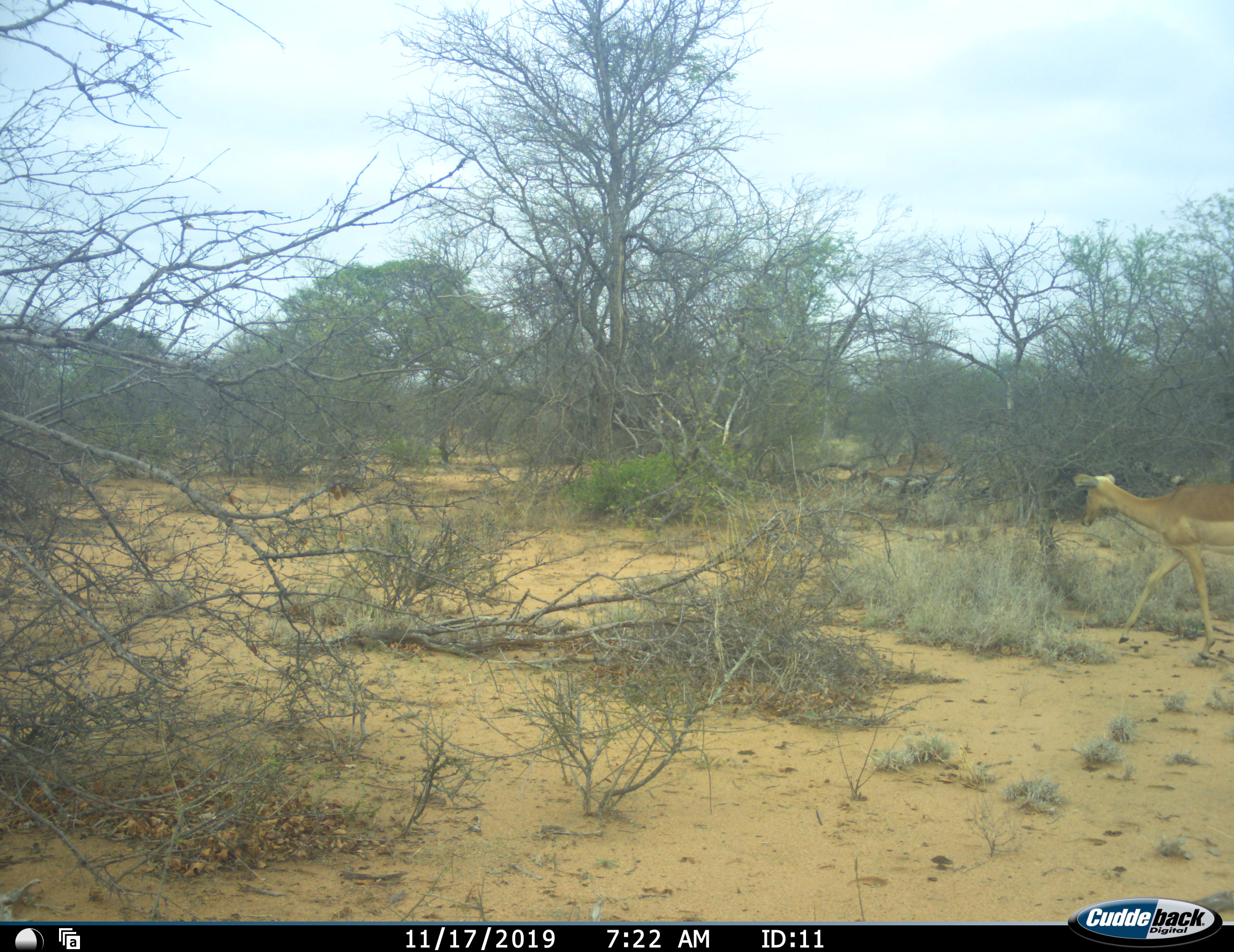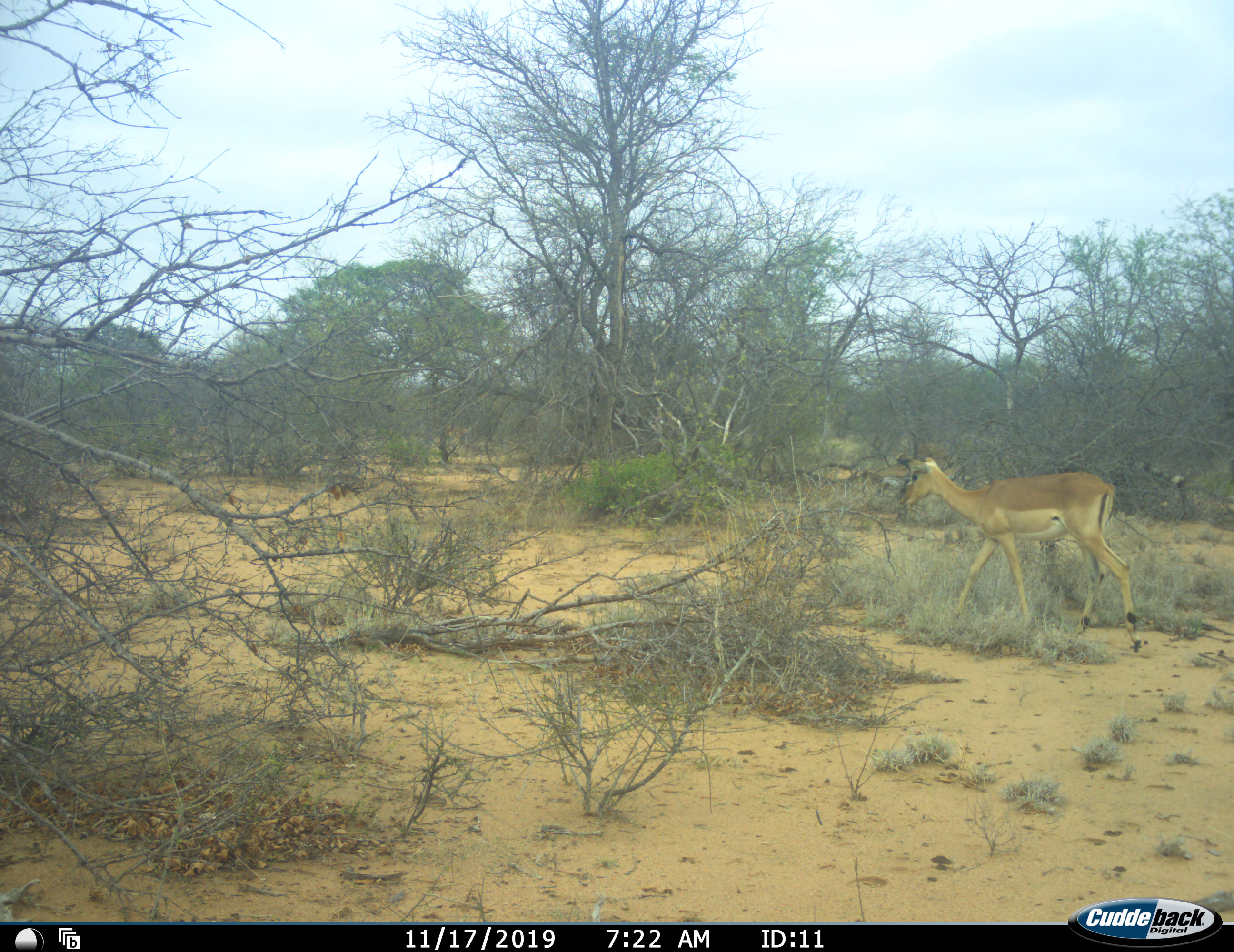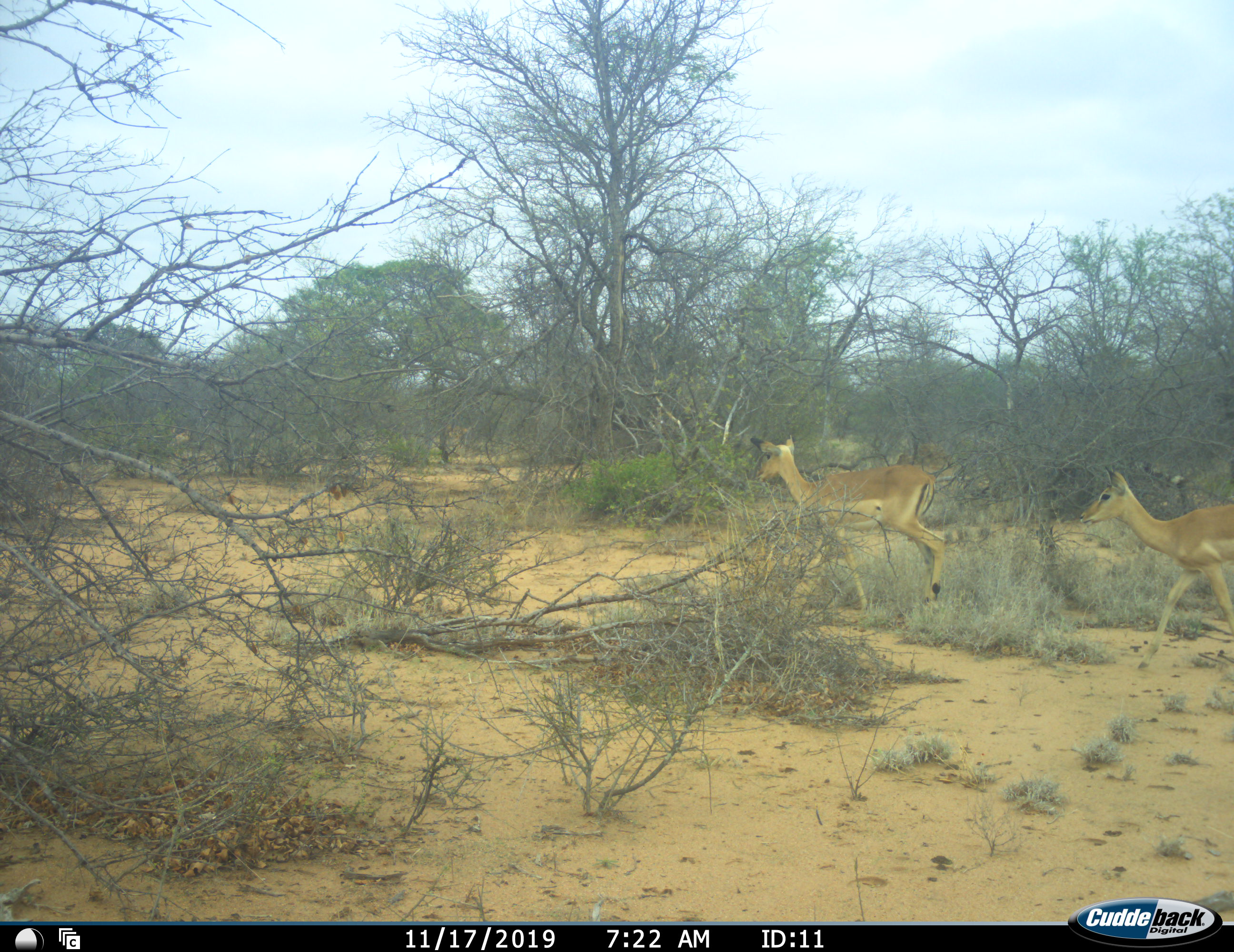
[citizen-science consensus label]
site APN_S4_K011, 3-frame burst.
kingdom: Animalia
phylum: Chordata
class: Mammalia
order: Artiodactyla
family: Bovidae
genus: Aepyceros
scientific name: Aepyceros melampus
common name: impala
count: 2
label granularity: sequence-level